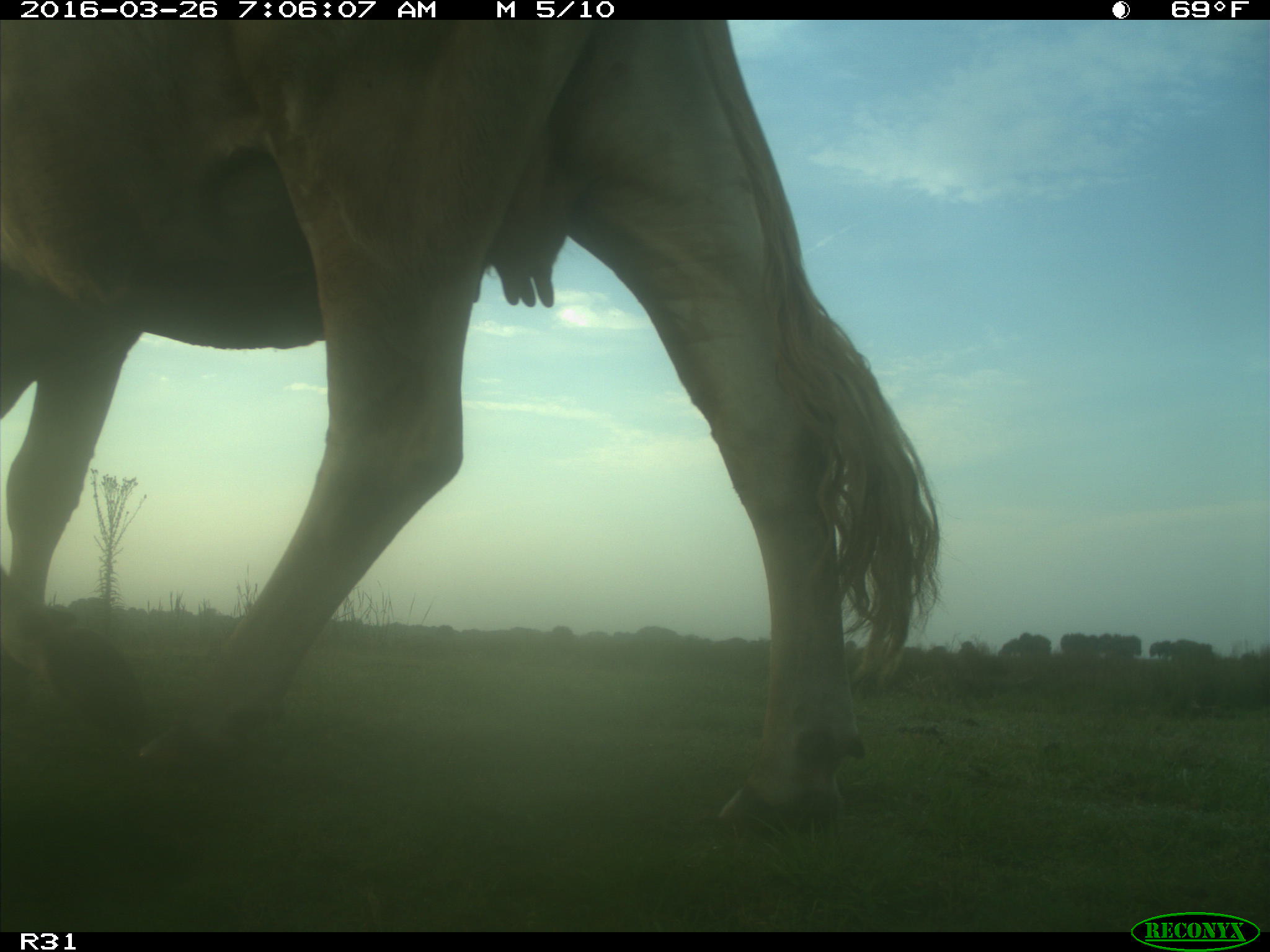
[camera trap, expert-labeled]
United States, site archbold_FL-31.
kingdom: Animalia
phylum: Chordata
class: Mammalia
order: Artiodactyla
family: Bovidae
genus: Bos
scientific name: Bos taurus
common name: domestic cow